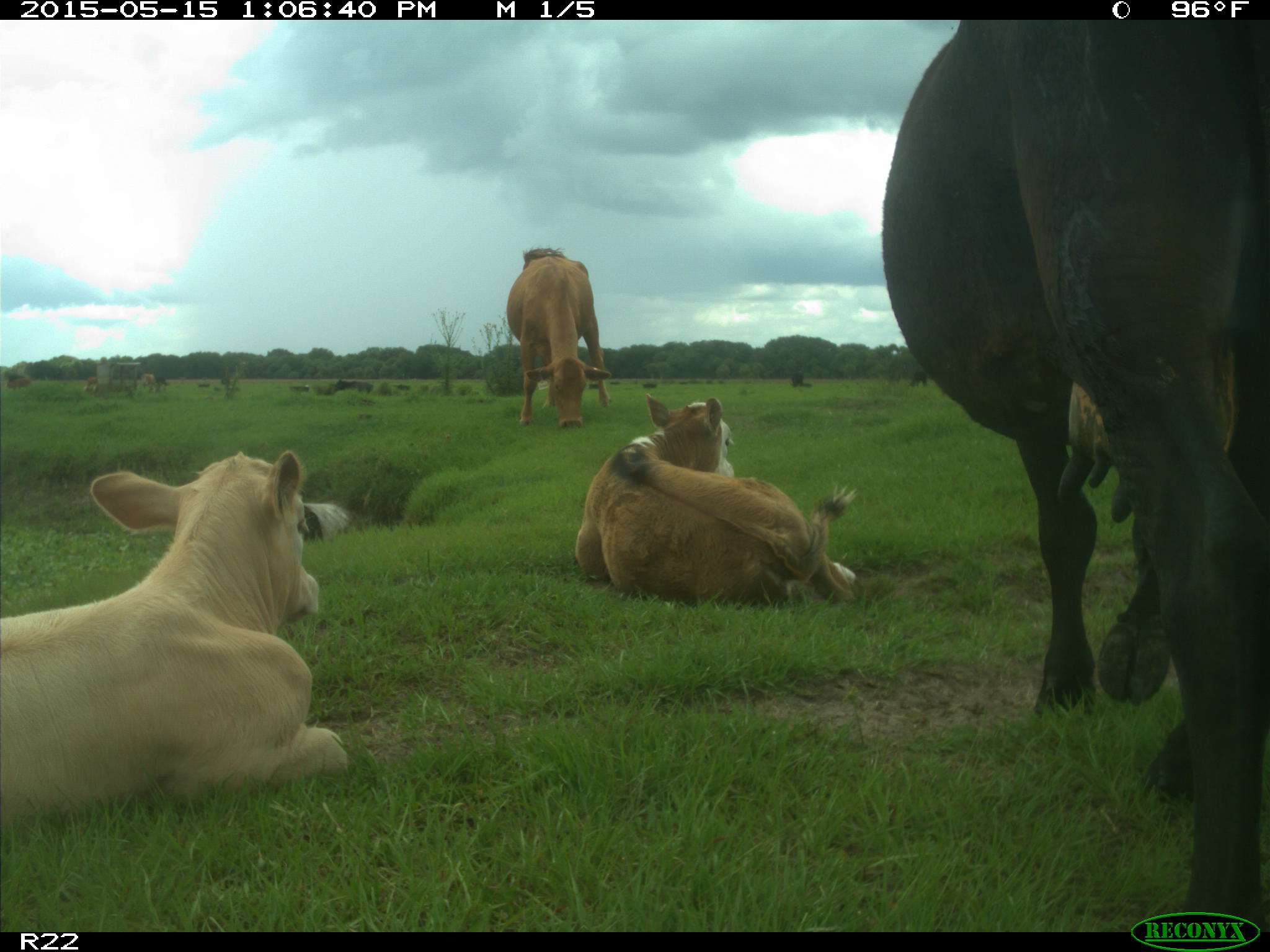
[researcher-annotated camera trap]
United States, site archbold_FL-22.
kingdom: Animalia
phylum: Chordata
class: Mammalia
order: Artiodactyla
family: Bovidae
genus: Bos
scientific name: Bos taurus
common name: domestic cow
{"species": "Bos taurus (domestic cow)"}